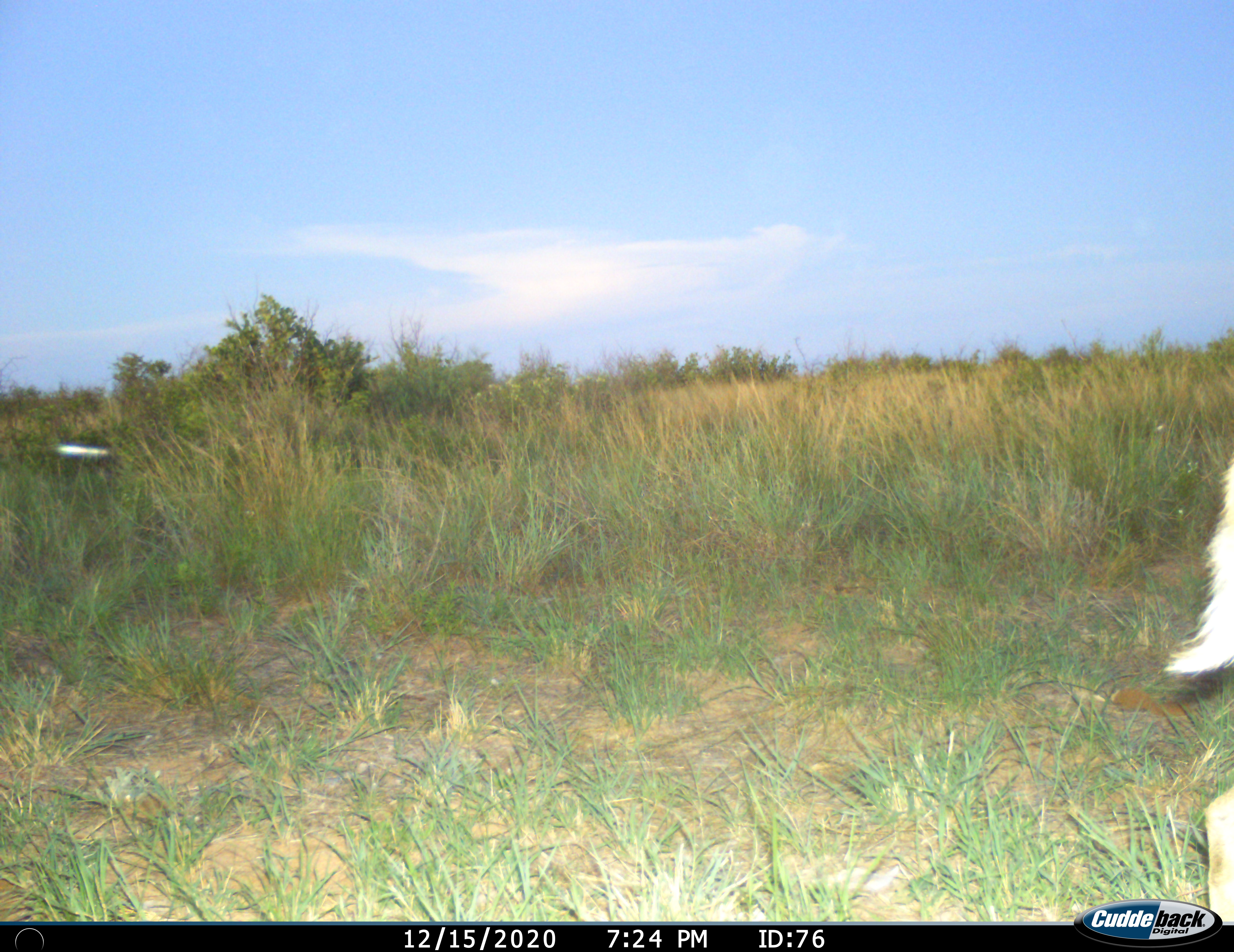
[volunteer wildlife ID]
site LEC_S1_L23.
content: unidentified animal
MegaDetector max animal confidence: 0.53